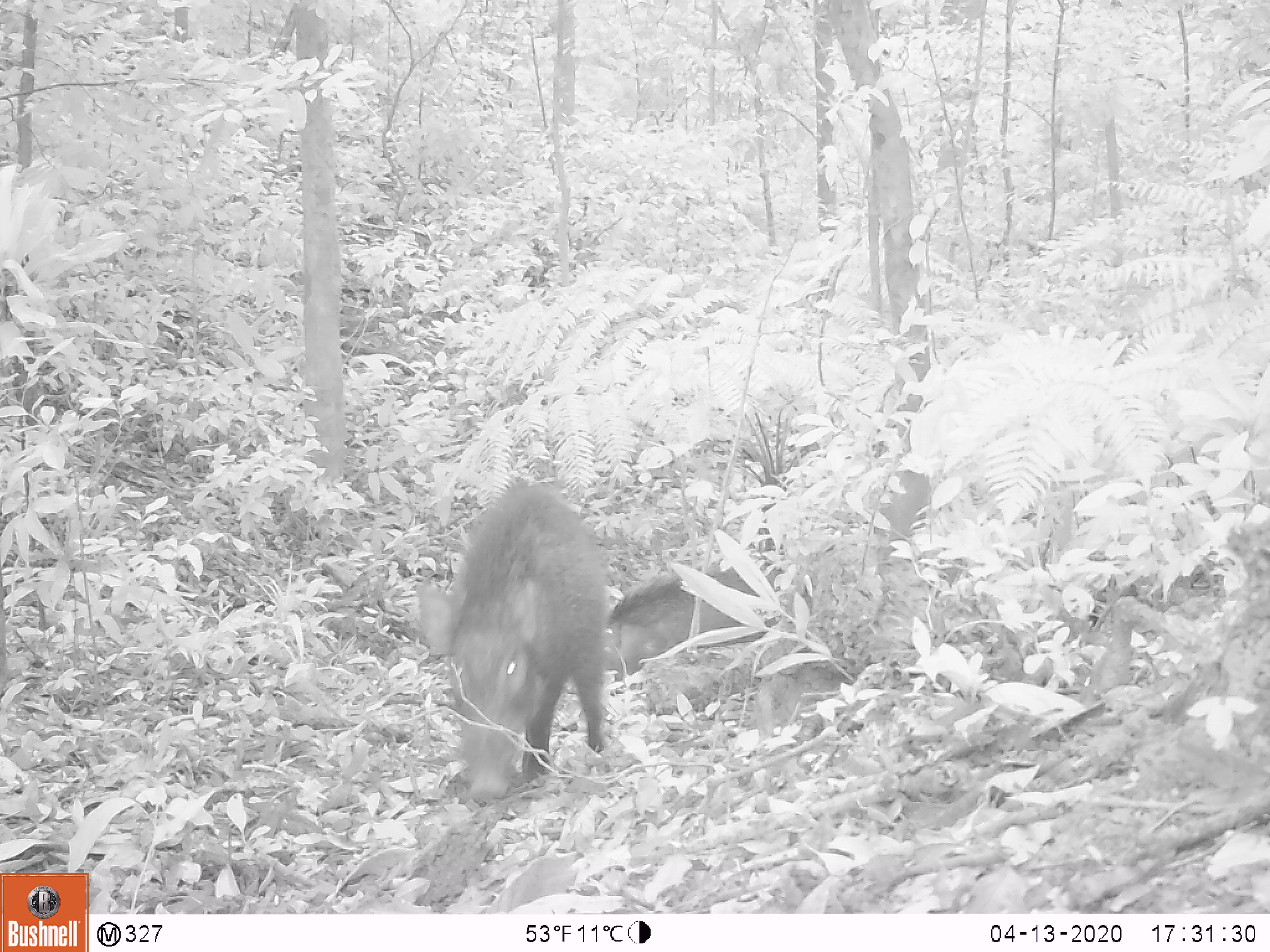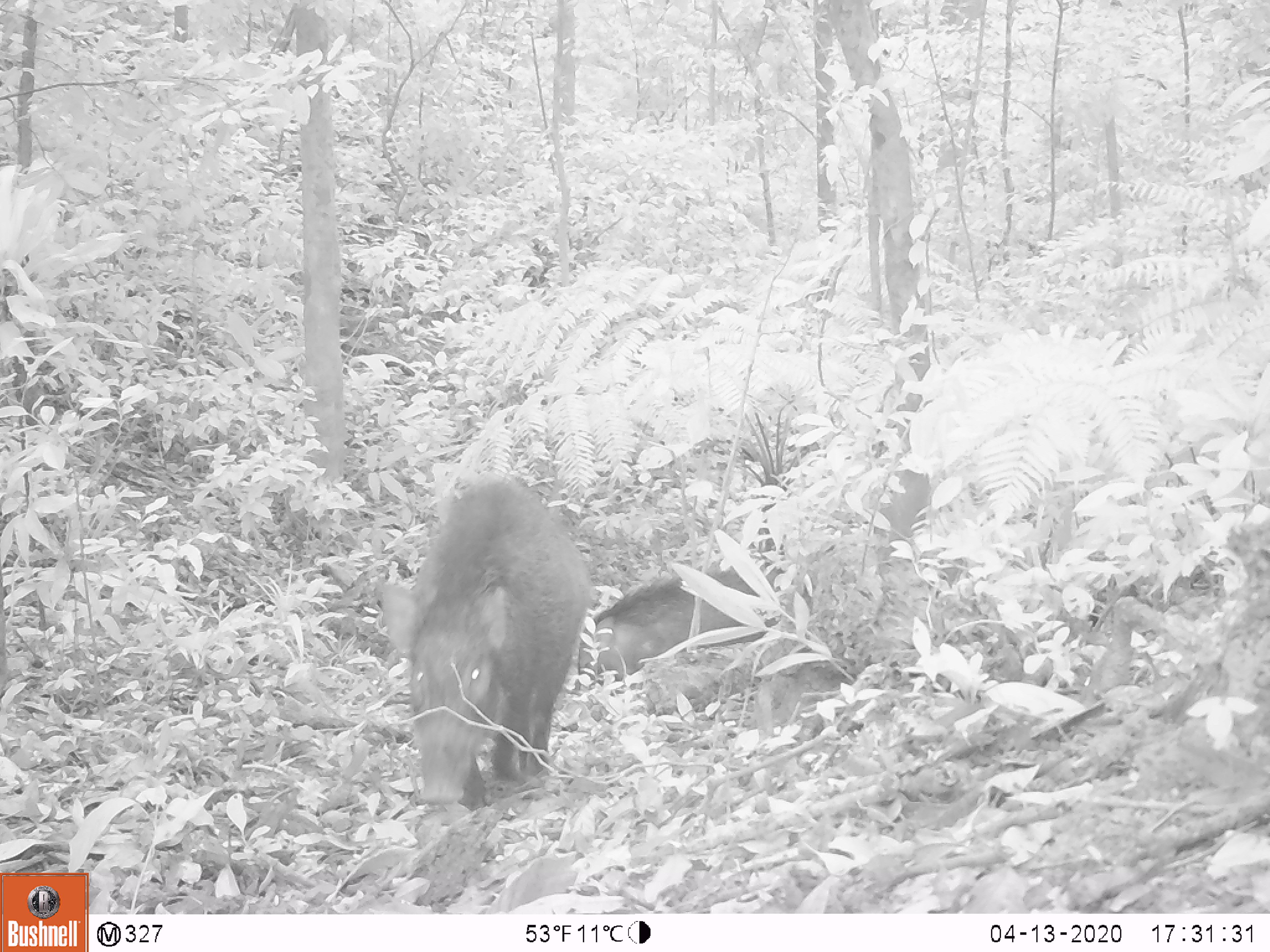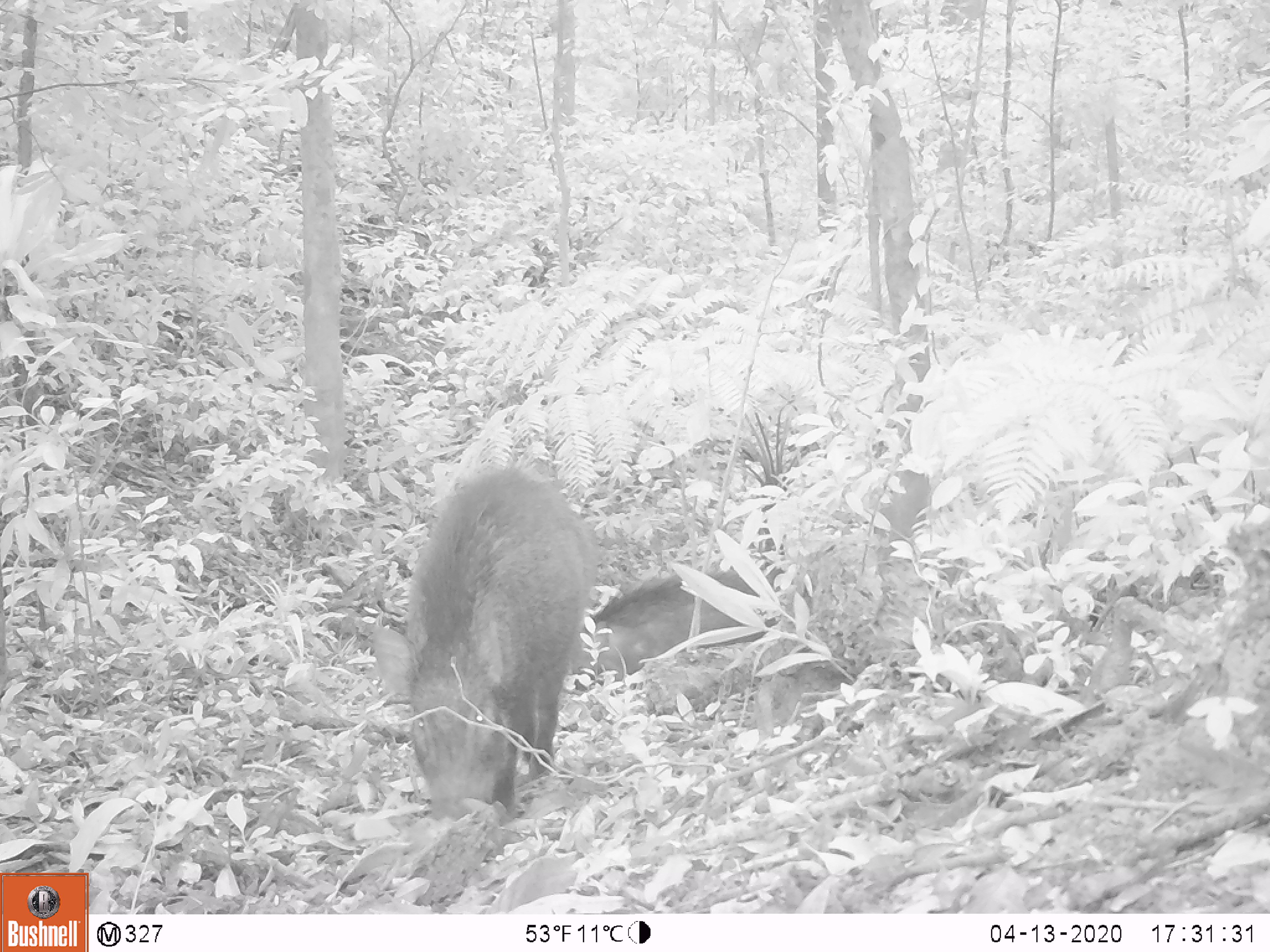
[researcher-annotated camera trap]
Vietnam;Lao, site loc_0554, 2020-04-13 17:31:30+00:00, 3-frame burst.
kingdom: Animalia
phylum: Chordata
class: Mammalia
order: Artiodactyla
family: Suidae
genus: Sus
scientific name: Sus scrofa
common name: eurasian wild pig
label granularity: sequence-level